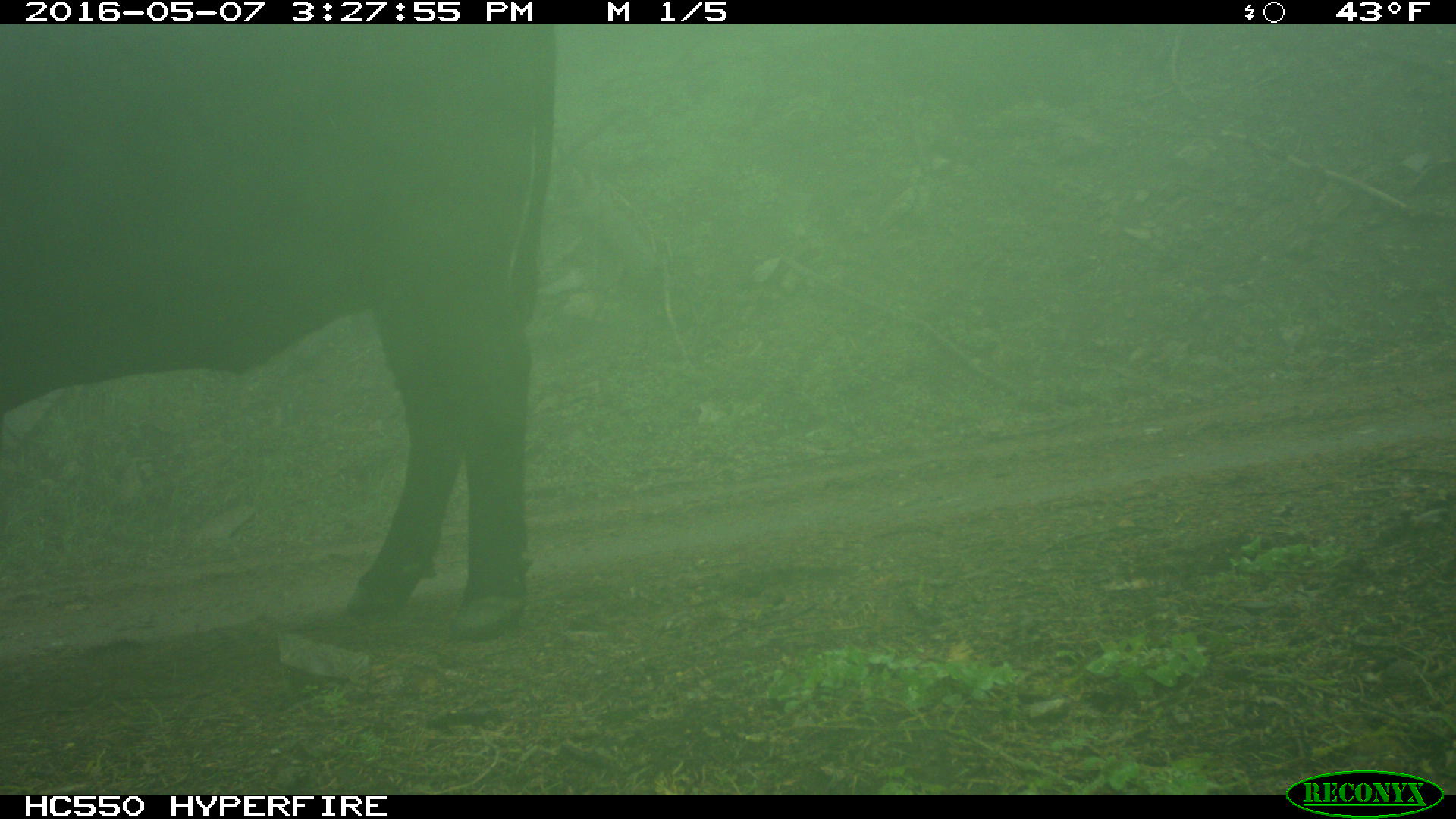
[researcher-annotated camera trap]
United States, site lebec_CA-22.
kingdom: Animalia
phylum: Chordata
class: Mammalia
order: Artiodactyla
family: Bovidae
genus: Bos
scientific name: Bos taurus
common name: domestic cow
Bos taurus (domestic cow).